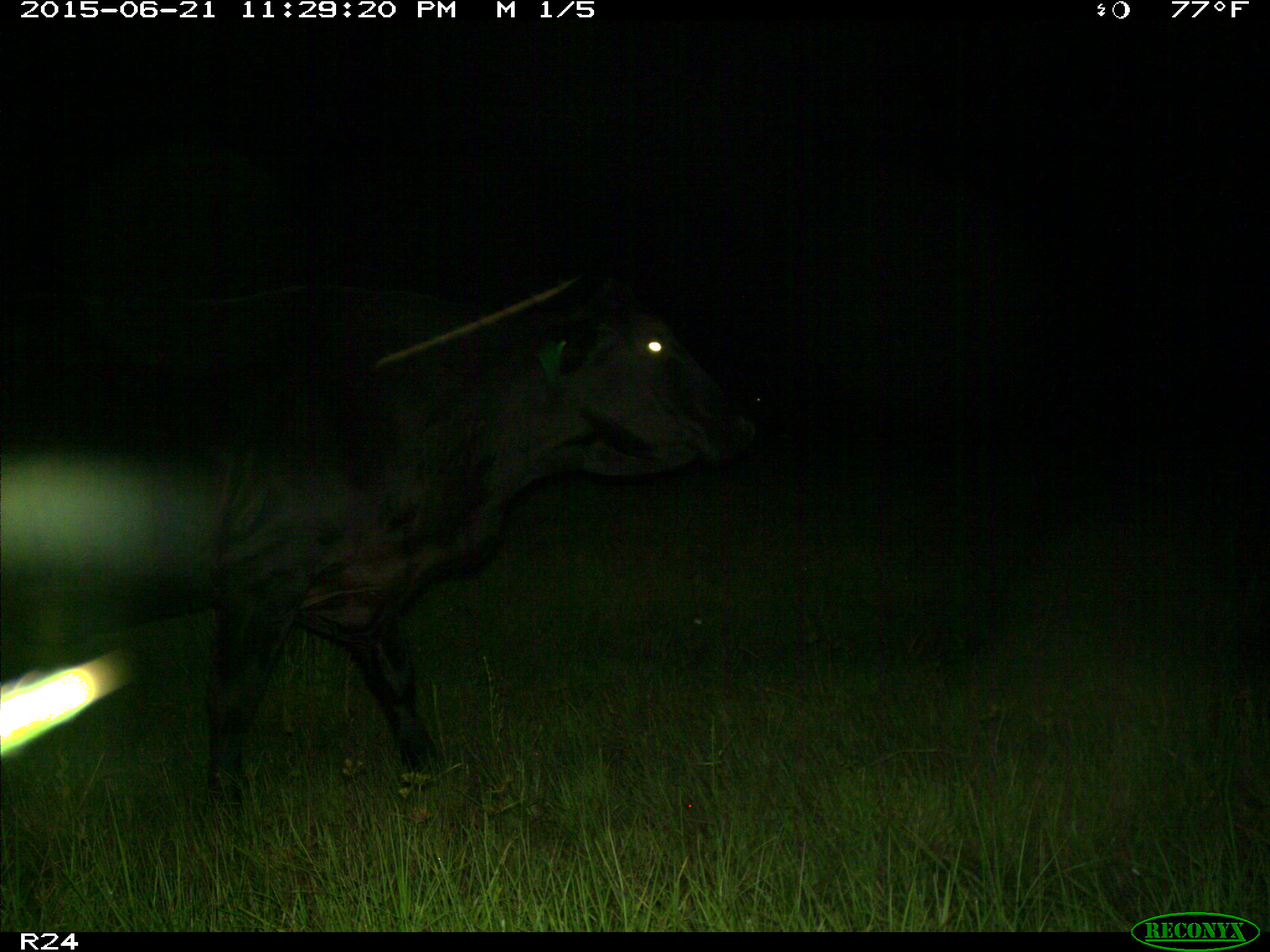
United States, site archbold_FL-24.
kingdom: Animalia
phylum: Chordata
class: Mammalia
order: Artiodactyla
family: Bovidae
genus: Bos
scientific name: Bos taurus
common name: domestic cow